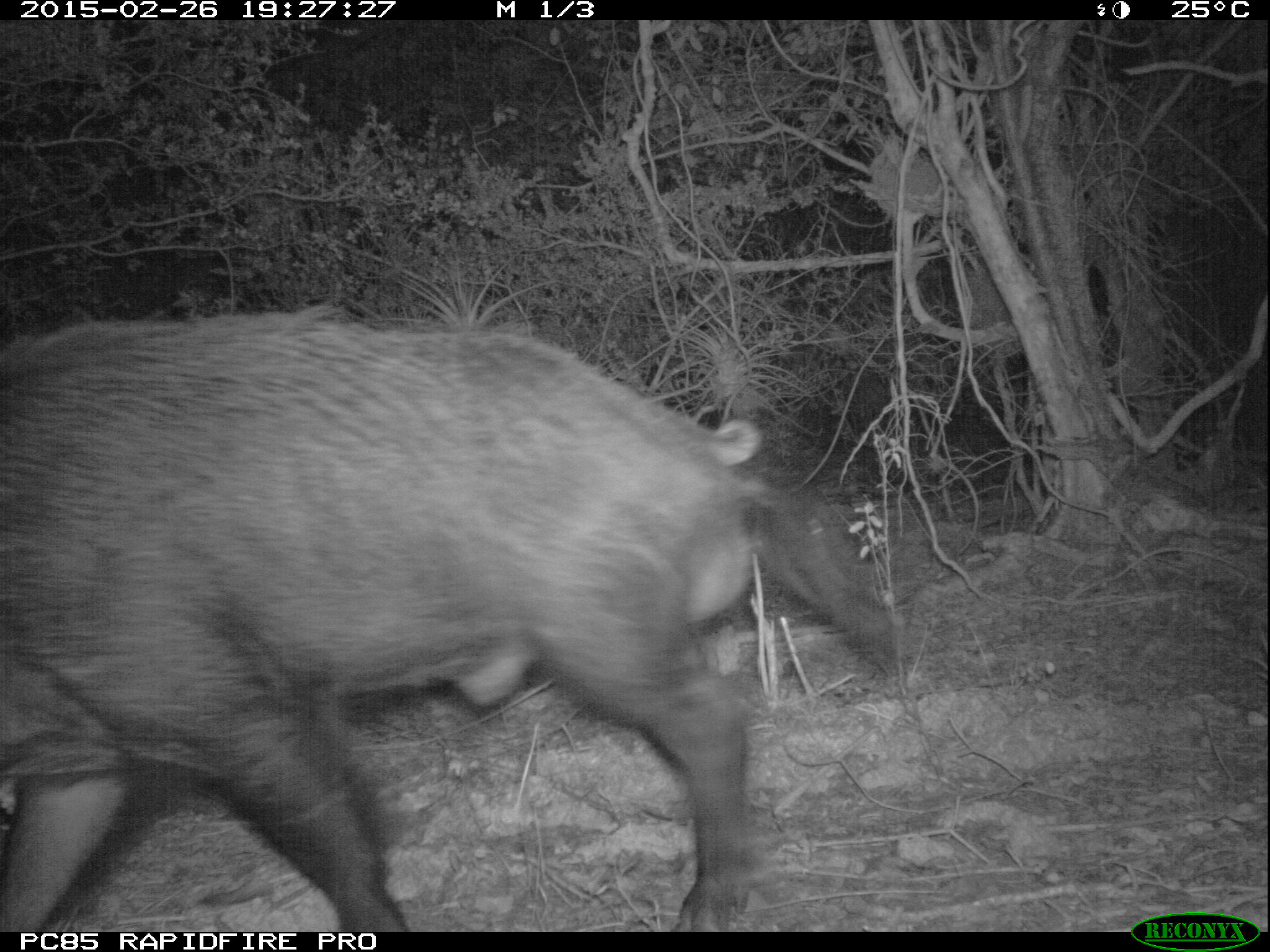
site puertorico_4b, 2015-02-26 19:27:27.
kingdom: Animalia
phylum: Chordata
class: Mammalia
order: Artiodactyla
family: Suidae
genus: Sus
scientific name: Sus scrofa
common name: pig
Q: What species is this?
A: Pig (Sus scrofa).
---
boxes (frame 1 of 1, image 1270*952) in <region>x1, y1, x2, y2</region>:
pig: <region>0, 312, 842, 927</region>